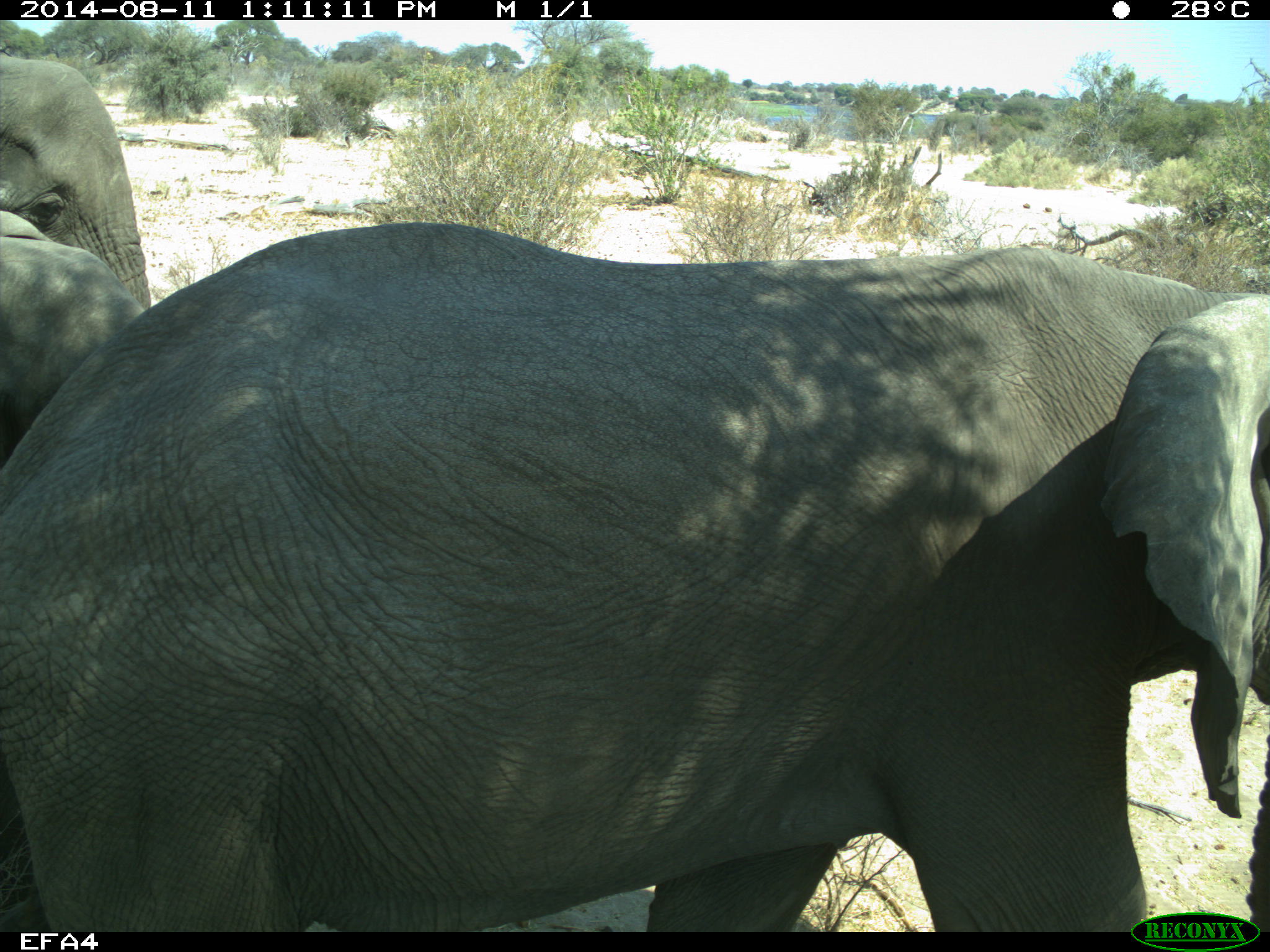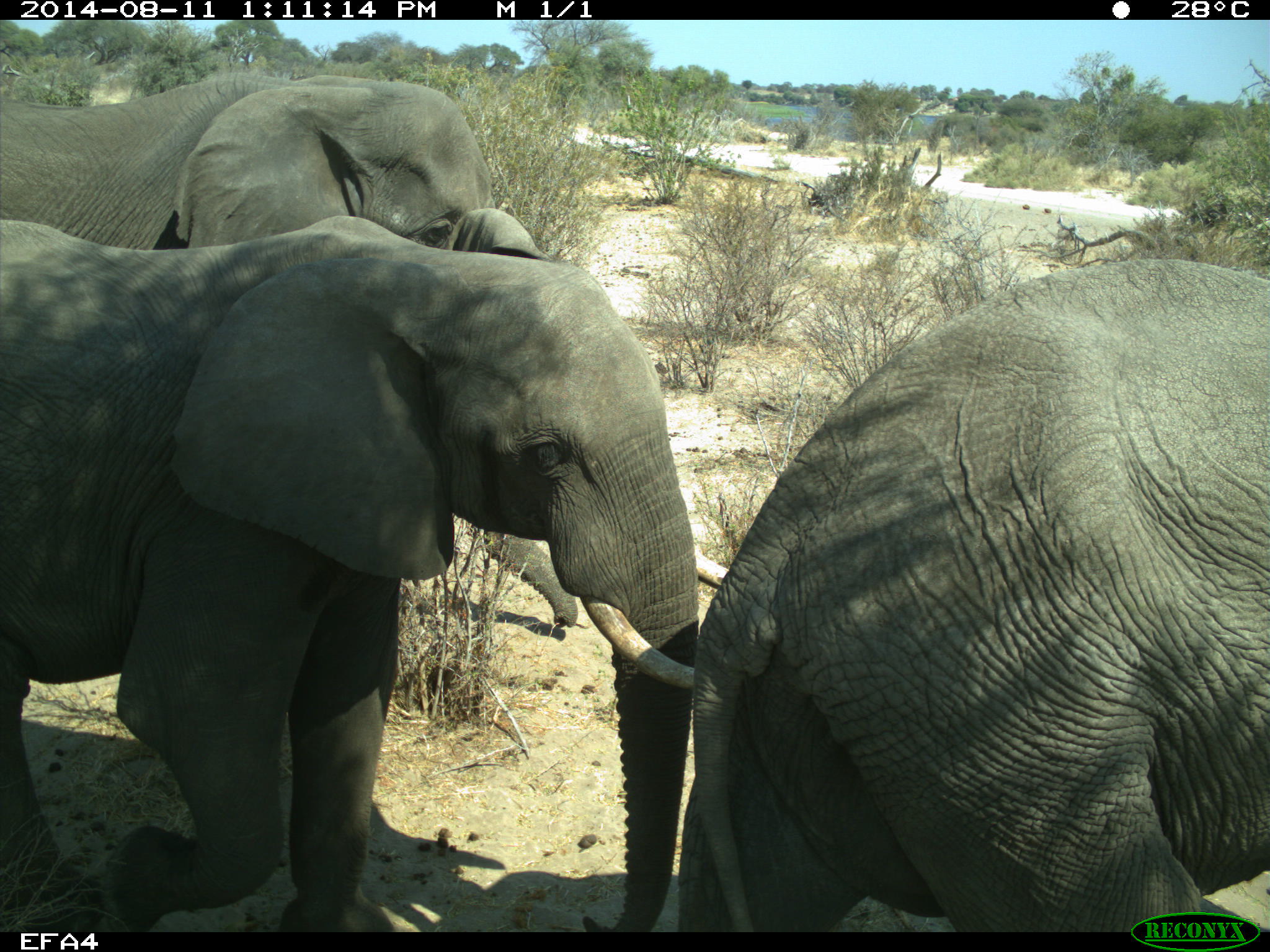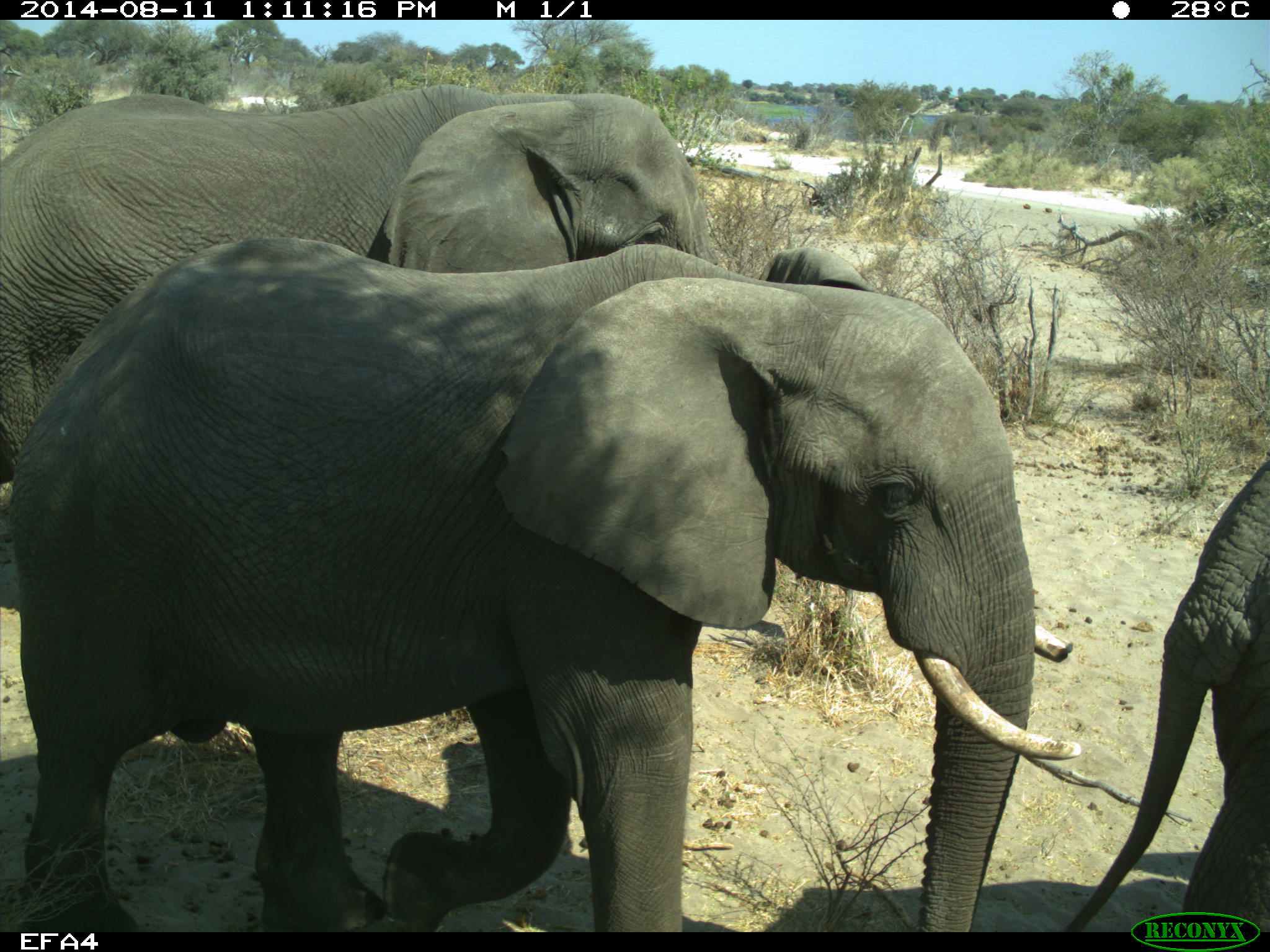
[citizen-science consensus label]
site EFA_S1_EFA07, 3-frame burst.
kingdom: Animalia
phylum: Chordata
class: Mammalia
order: Proboscidea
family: Elephantidae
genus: Loxodonta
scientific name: Loxodonta africana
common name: african bush elephant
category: elephant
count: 3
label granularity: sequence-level